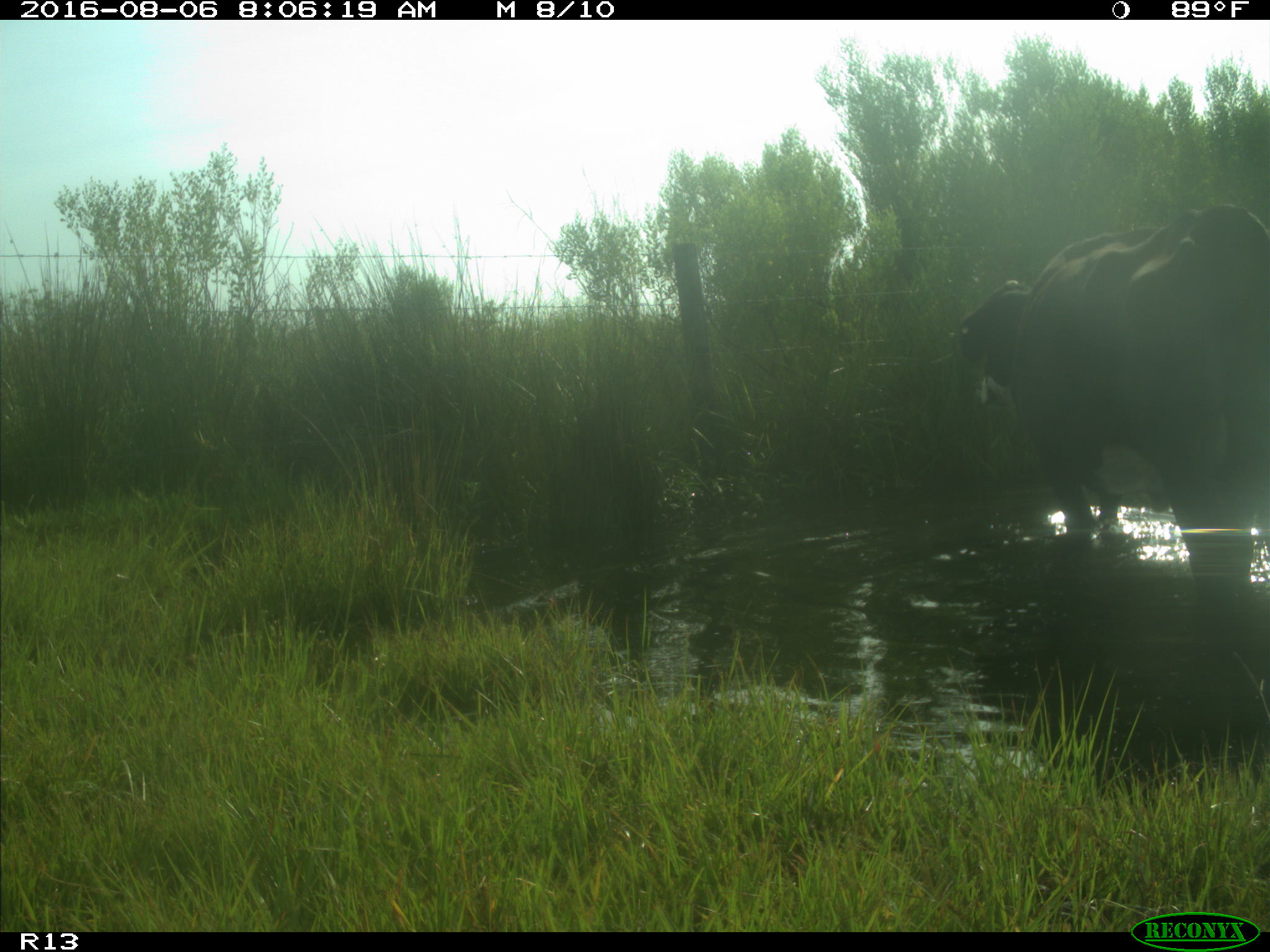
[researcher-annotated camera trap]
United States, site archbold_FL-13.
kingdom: Animalia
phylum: Chordata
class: Mammalia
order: Artiodactyla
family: Bovidae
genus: Bos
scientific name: Bos taurus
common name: domestic cow